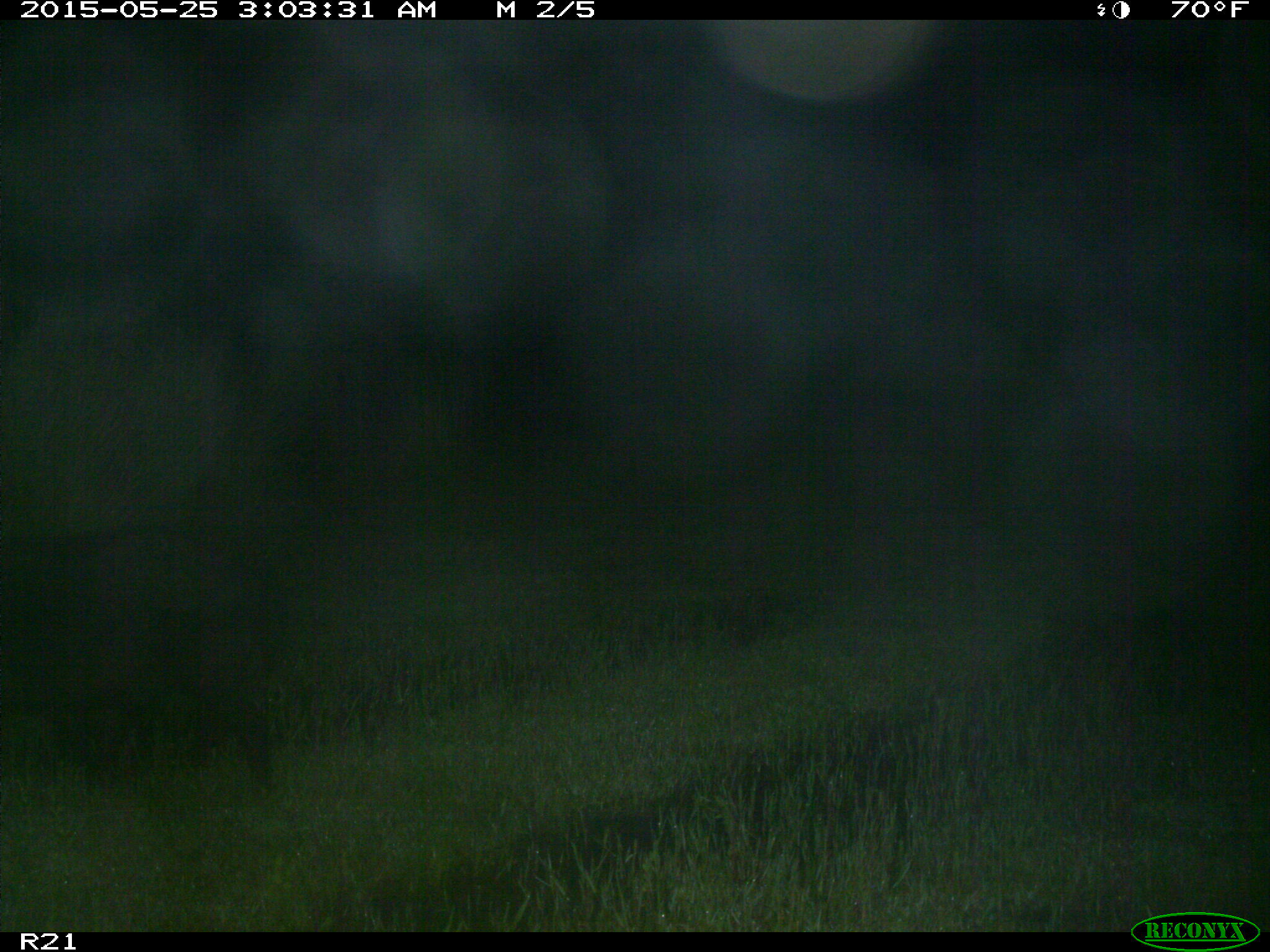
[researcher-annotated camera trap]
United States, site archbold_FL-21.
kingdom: Animalia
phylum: Chordata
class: Mammalia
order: Artiodactyla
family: Suidae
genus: Sus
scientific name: Sus scrofa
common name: wild boar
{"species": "Sus scrofa (wild boar)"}